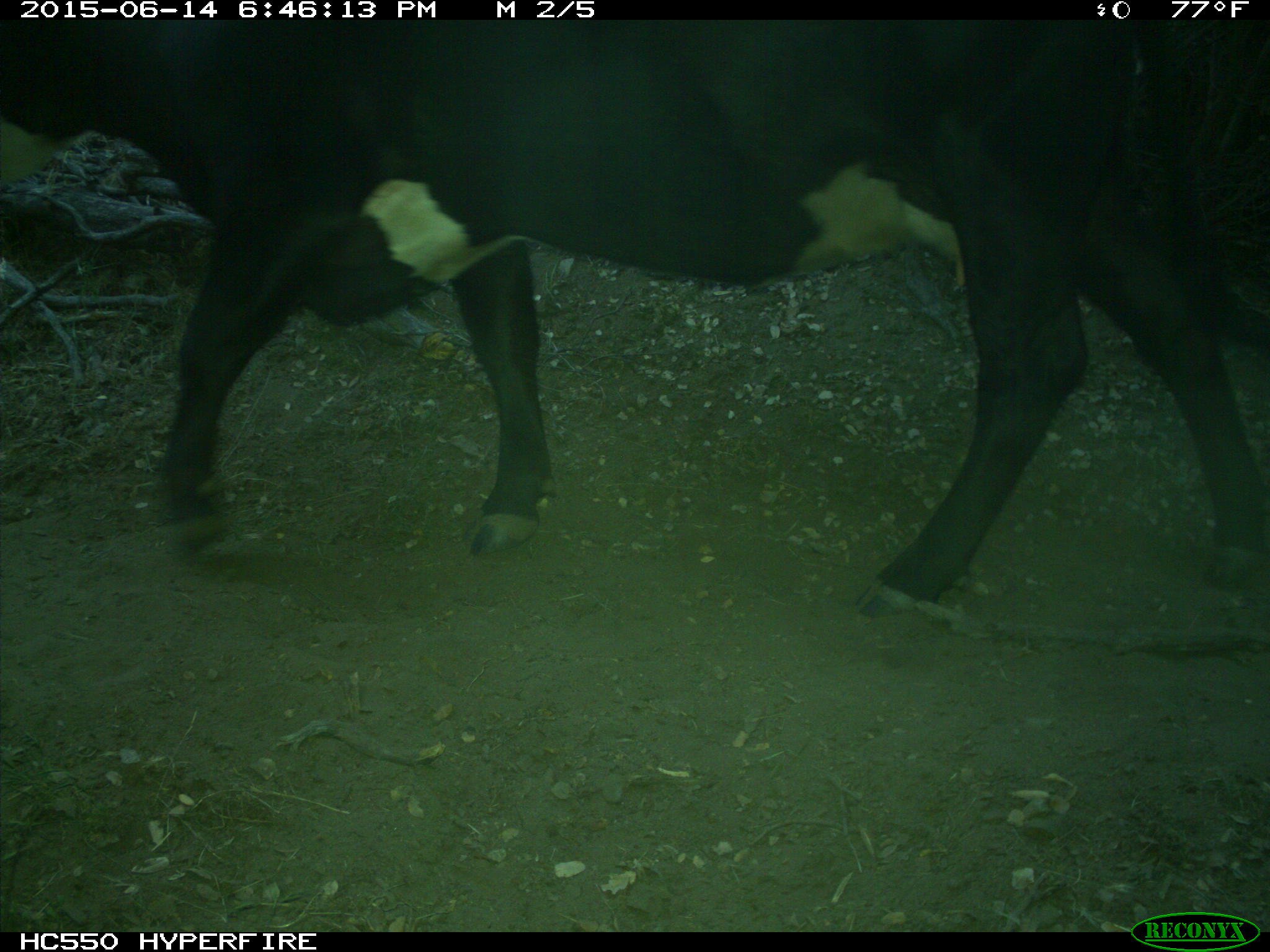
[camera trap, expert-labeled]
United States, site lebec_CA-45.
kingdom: Animalia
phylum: Chordata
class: Mammalia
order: Artiodactyla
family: Bovidae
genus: Bos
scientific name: Bos taurus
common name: domestic cow